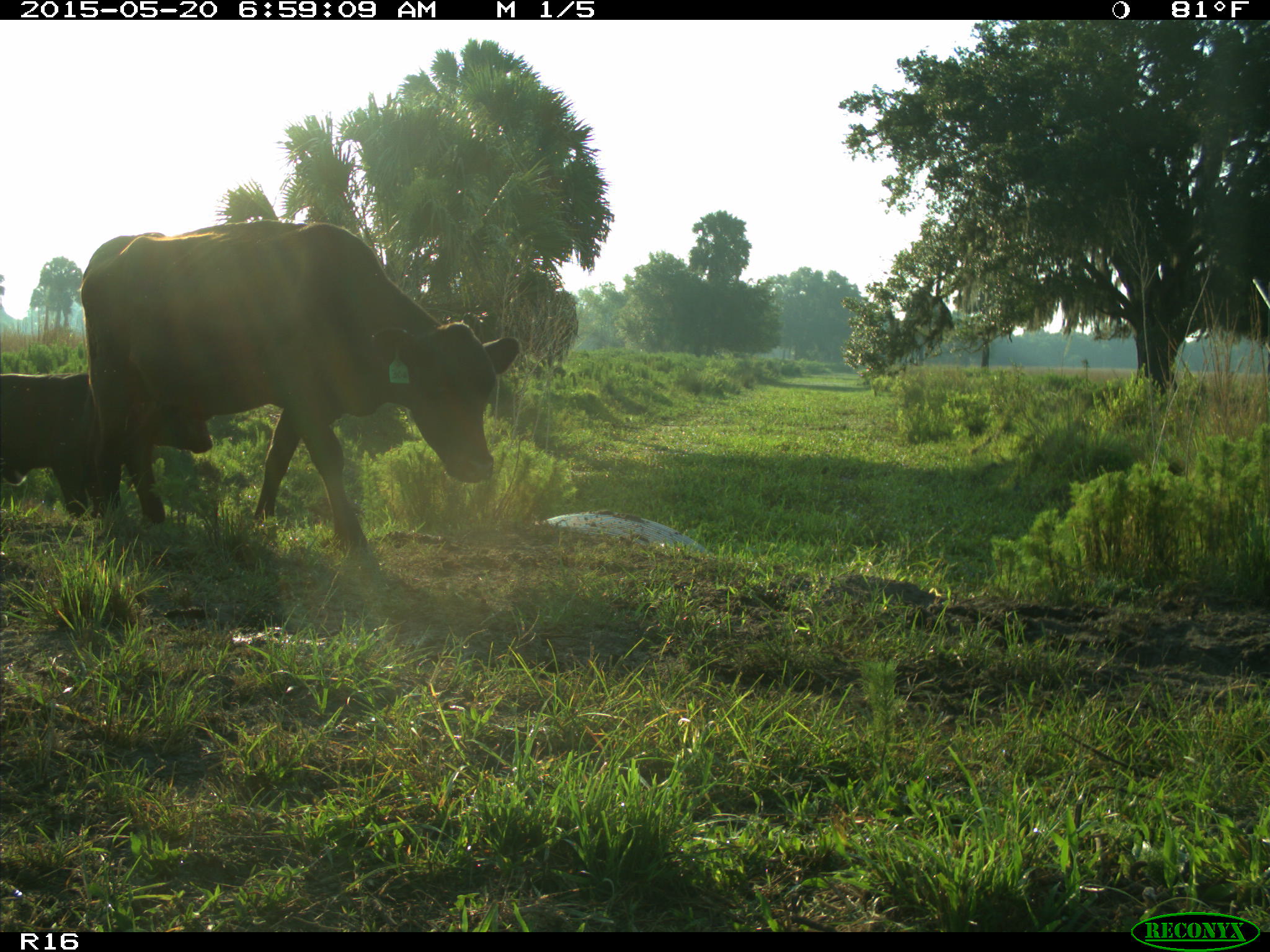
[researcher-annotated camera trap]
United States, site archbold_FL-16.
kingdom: Animalia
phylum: Chordata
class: Mammalia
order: Artiodactyla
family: Bovidae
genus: Bos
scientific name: Bos taurus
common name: domestic cow